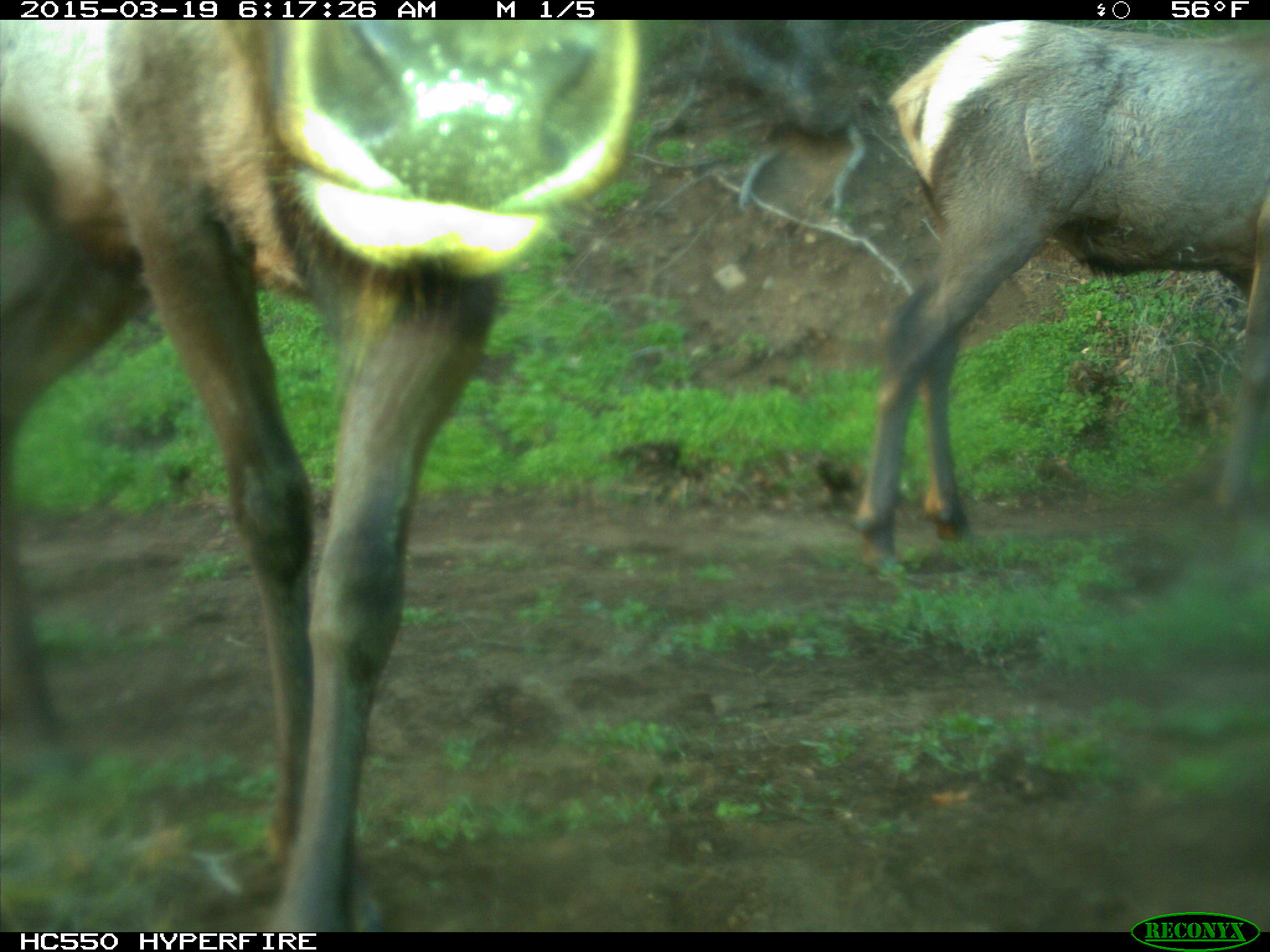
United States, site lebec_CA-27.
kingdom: Animalia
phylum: Chordata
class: Mammalia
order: Artiodactyla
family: Cervidae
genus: Cervus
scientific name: Cervus canadensis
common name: elk